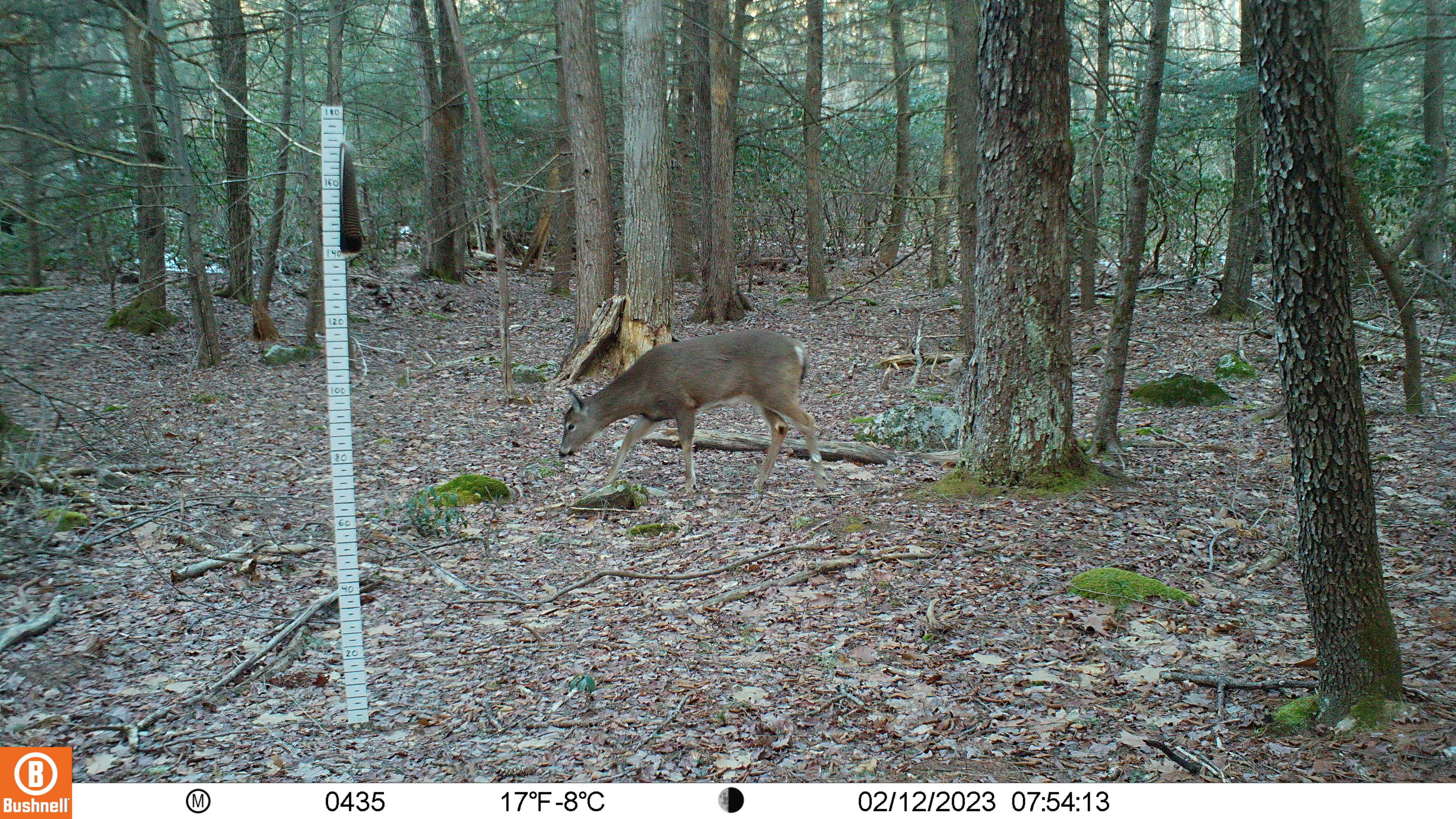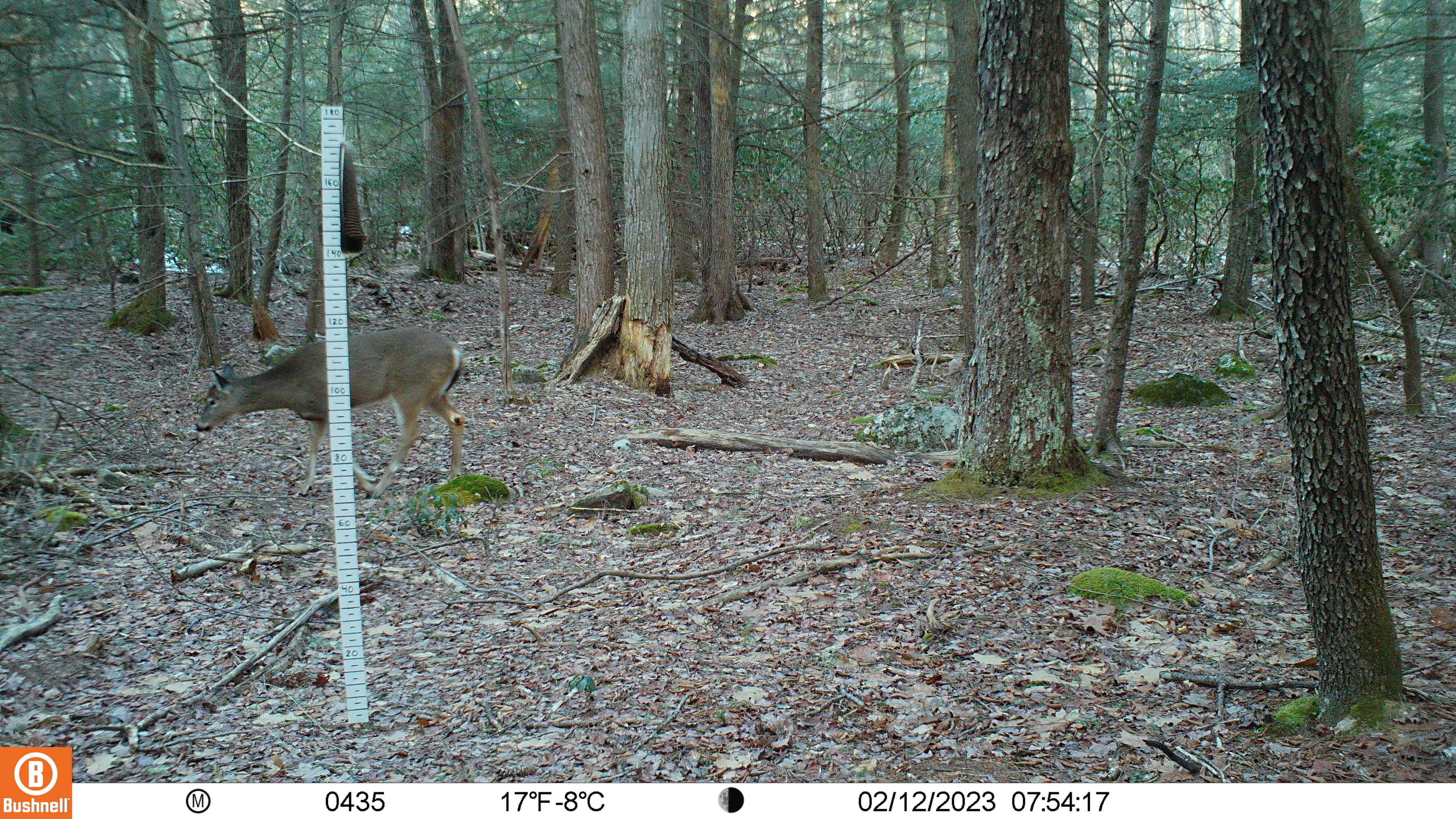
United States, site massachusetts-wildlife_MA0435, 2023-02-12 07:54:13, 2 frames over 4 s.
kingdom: Animalia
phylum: Chordata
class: Mammalia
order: Artiodactyla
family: Cervidae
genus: Odocoileus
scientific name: Odocoileus virginianus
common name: white-tailed deer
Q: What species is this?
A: White-tailed deer (Odocoileus virginianus).